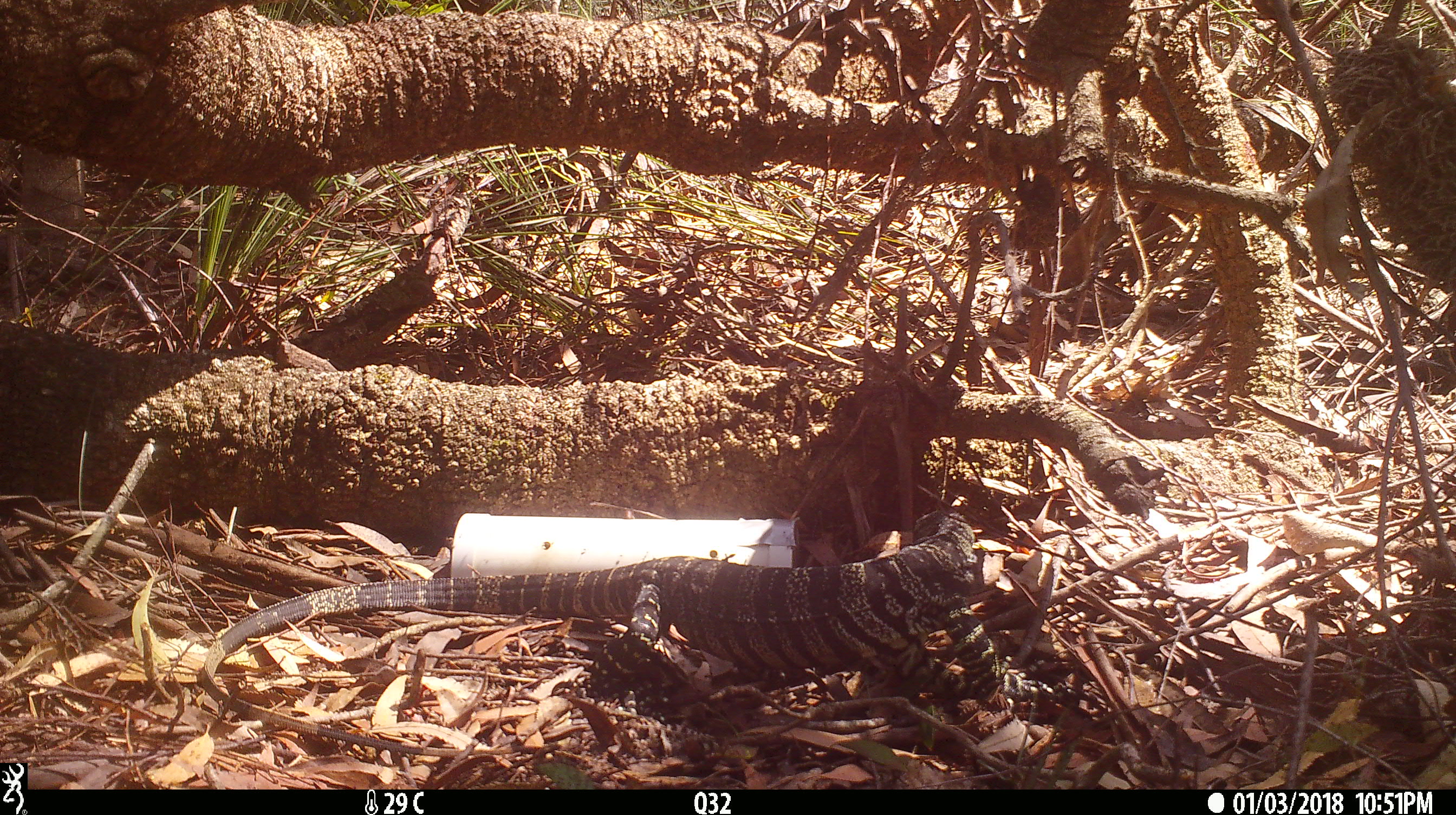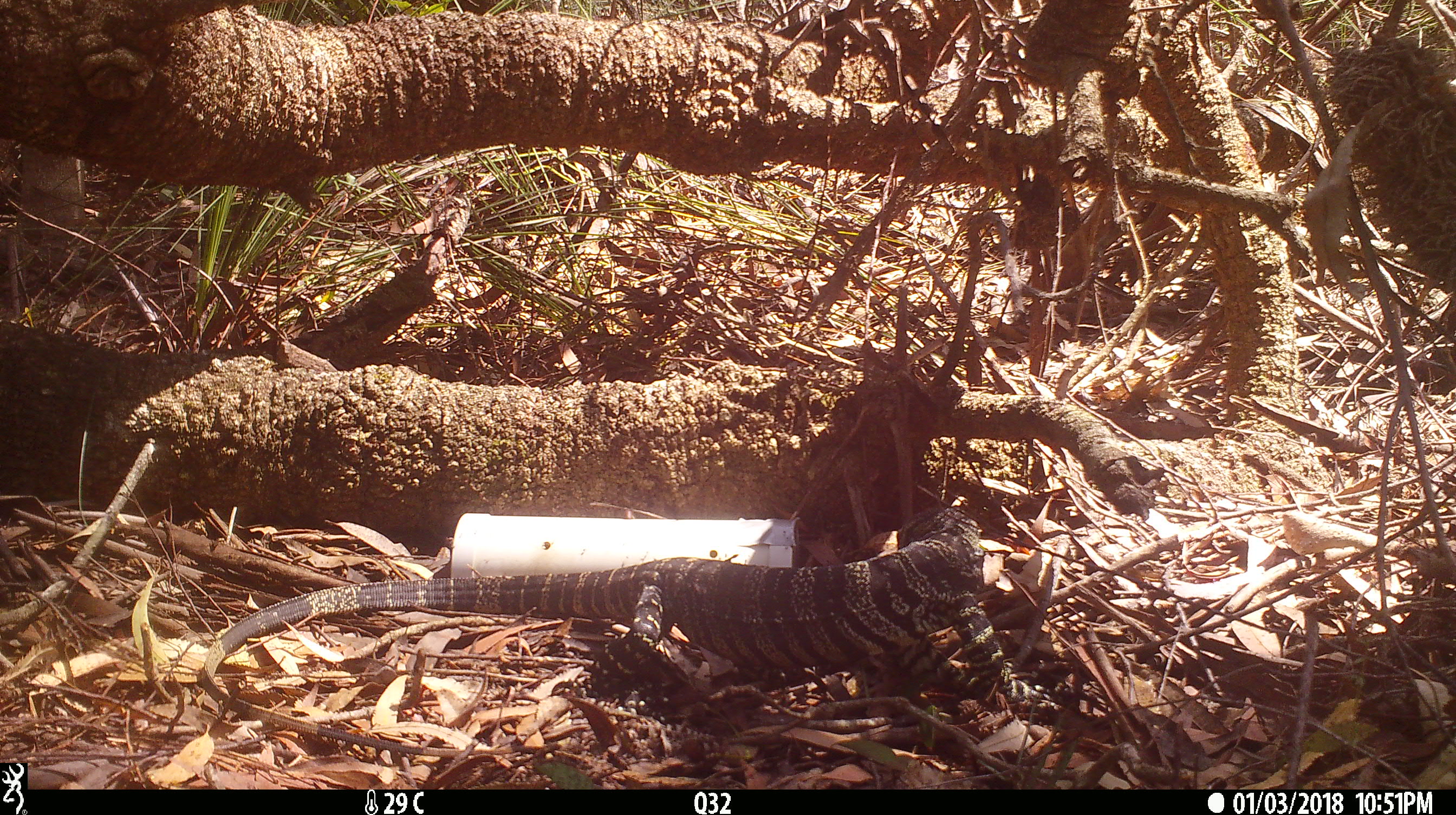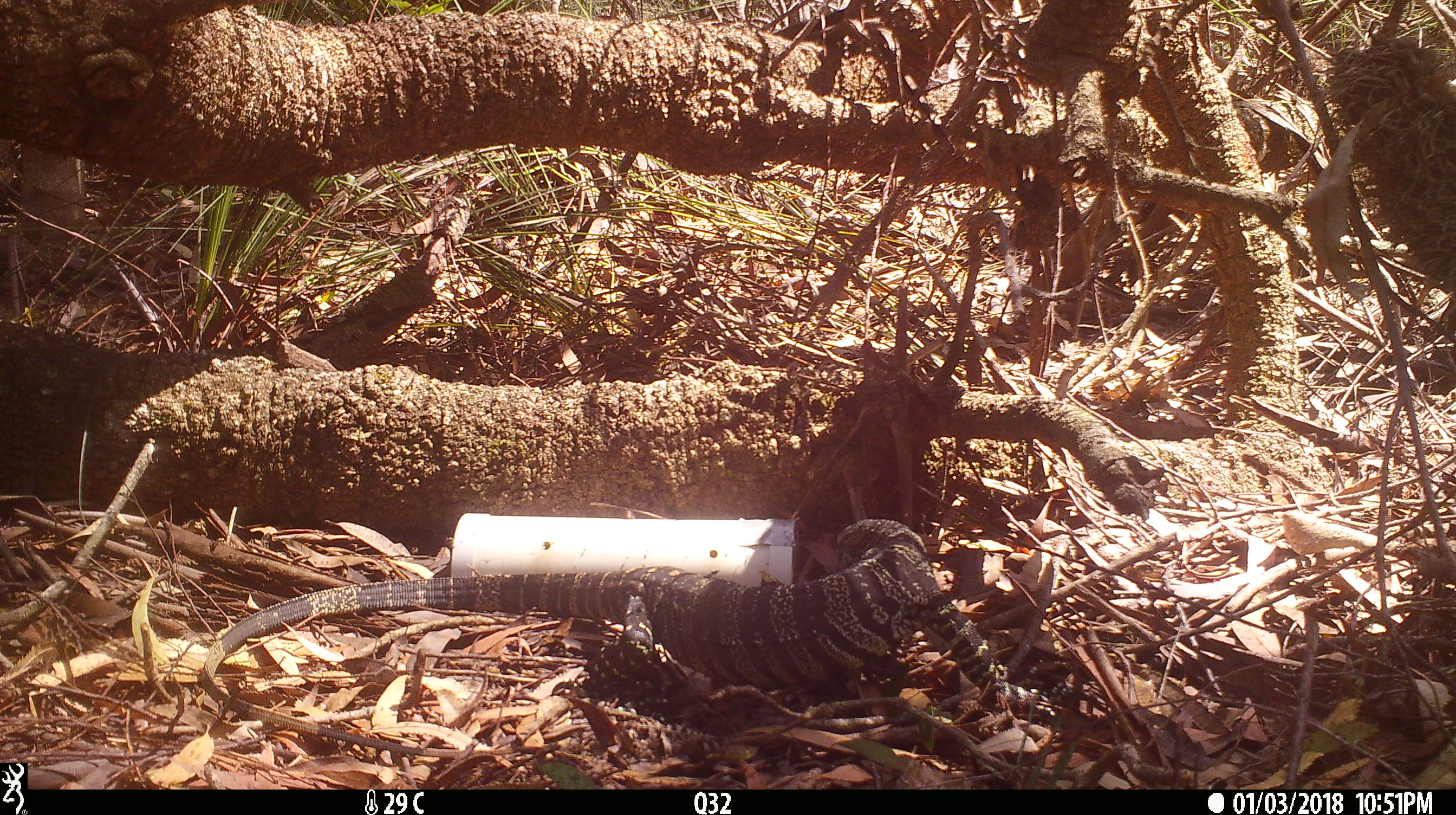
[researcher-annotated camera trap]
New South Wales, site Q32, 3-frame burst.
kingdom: Animalia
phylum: Chordata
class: Reptilia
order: Squamata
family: Varanidae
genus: Varanus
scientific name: Varanus varius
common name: lace monitor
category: goanna